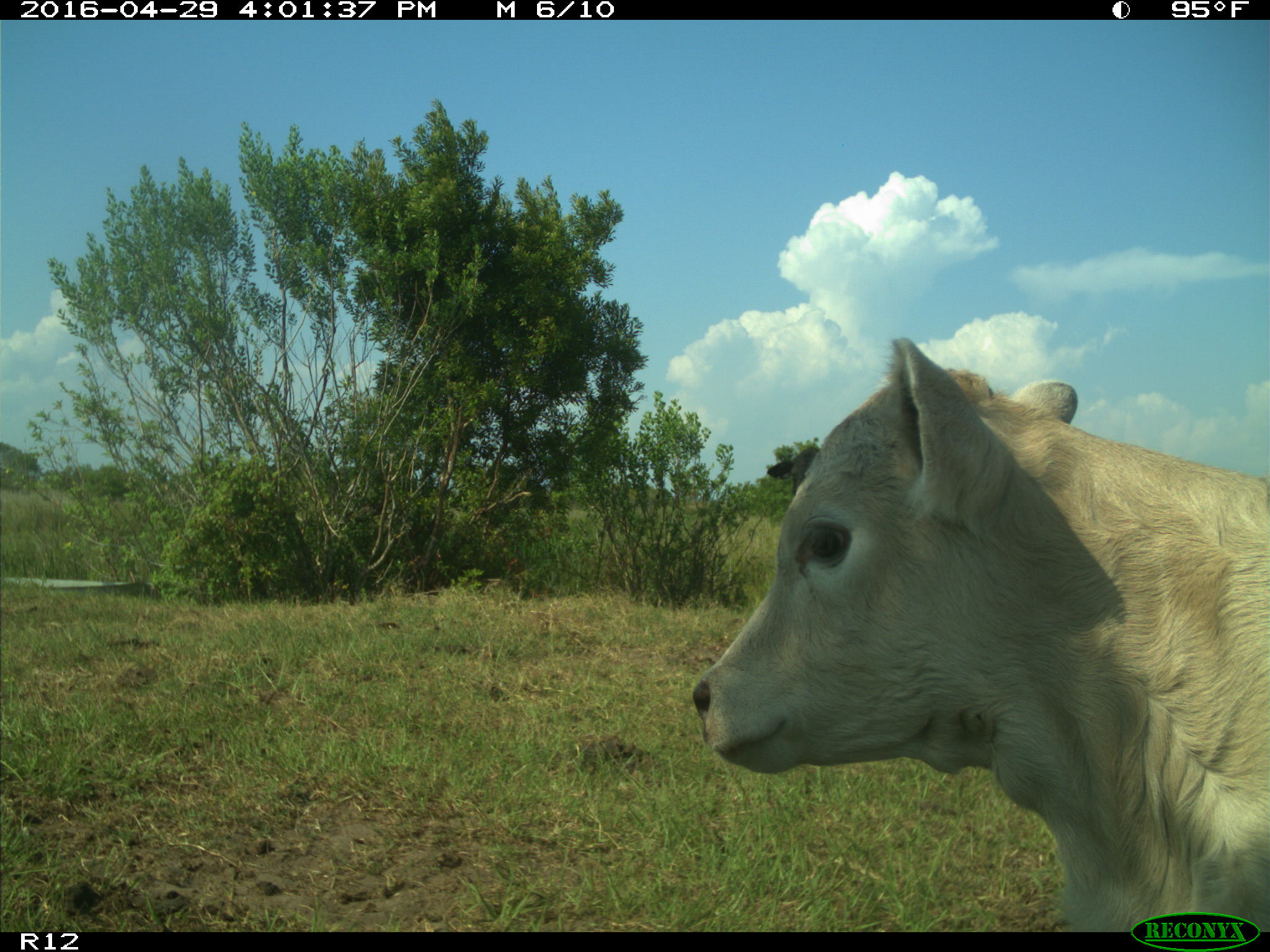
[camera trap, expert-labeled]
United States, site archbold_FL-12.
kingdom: Animalia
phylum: Chordata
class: Mammalia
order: Artiodactyla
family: Bovidae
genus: Bos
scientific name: Bos taurus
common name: domestic cow